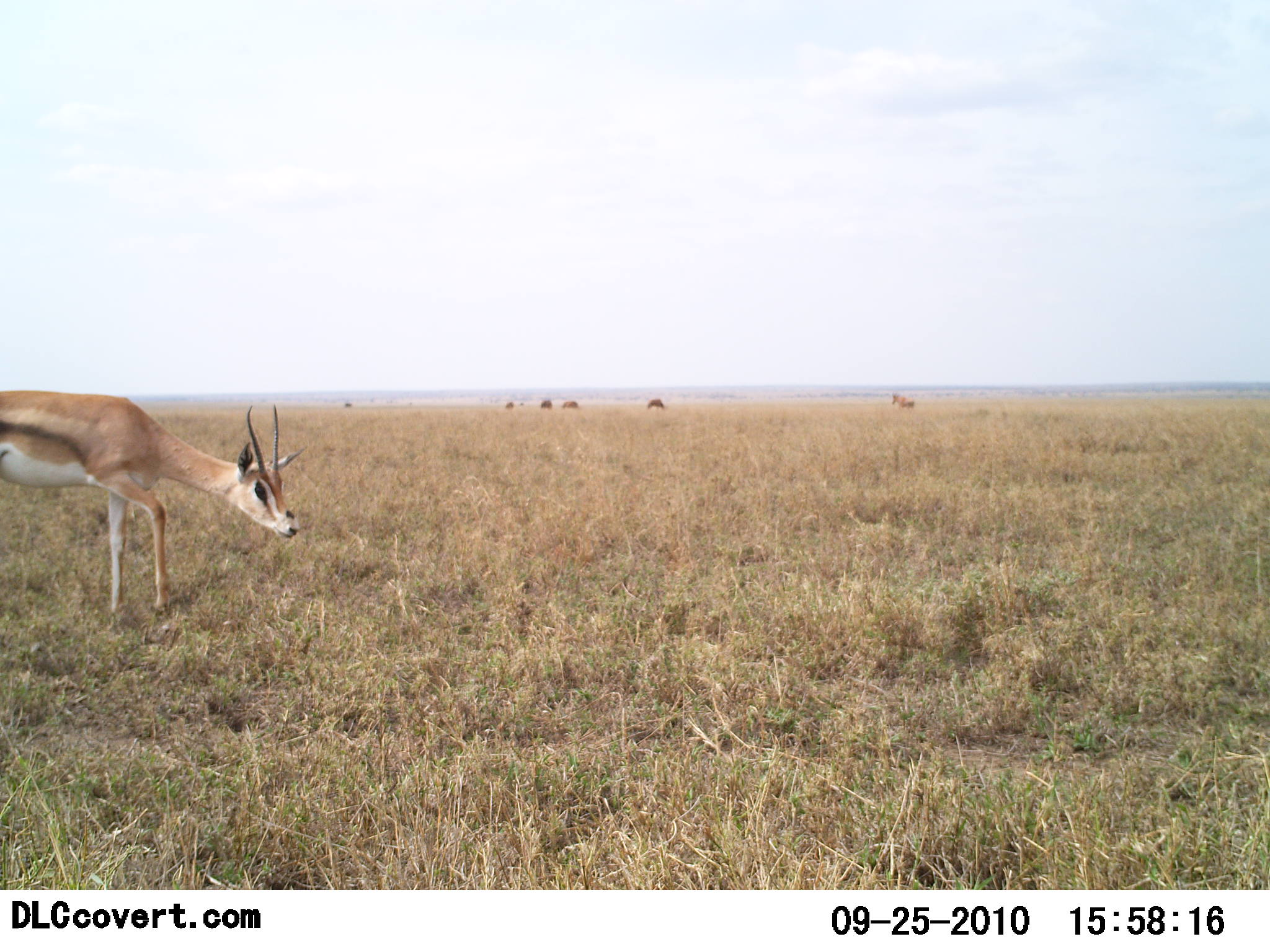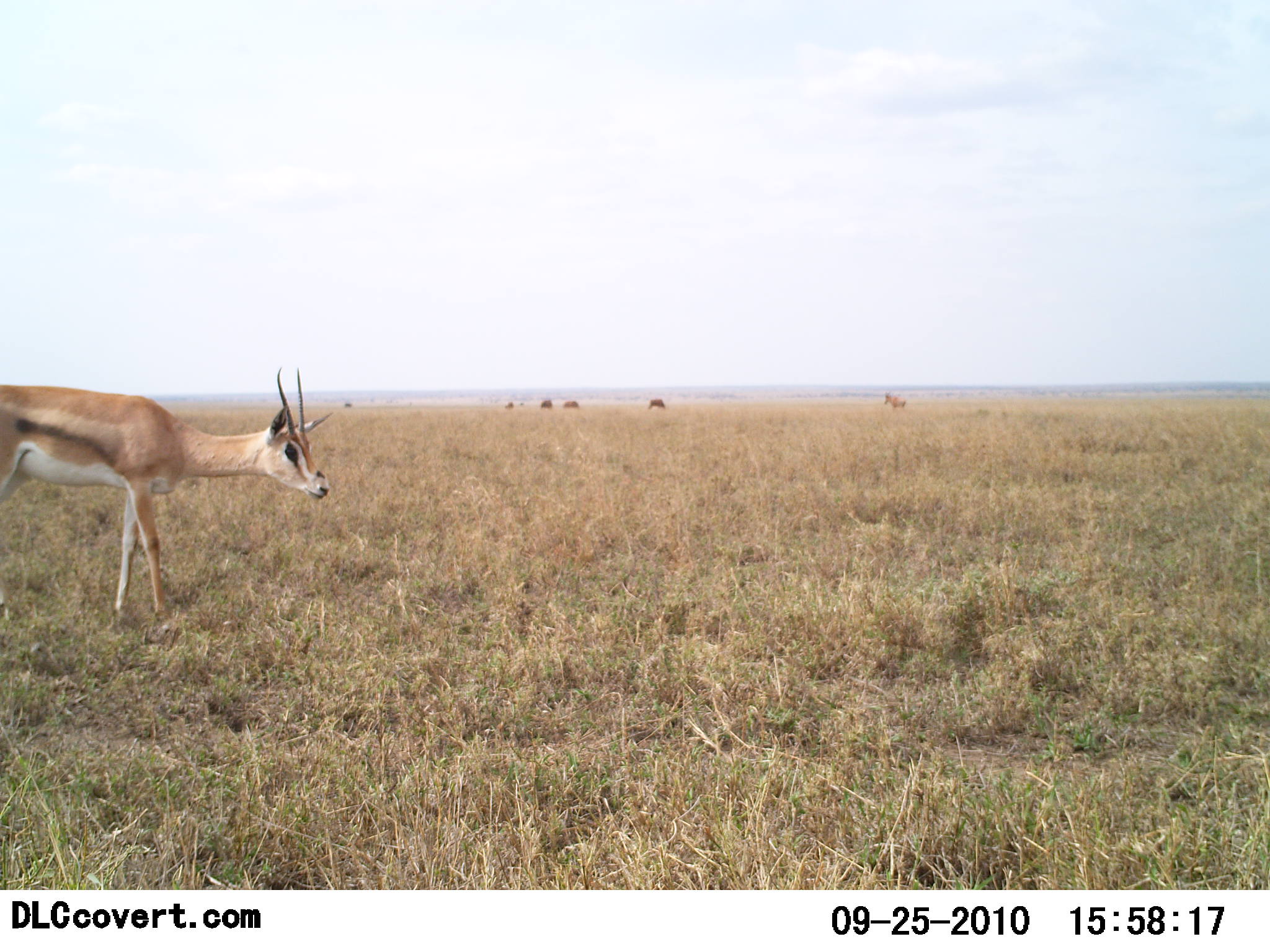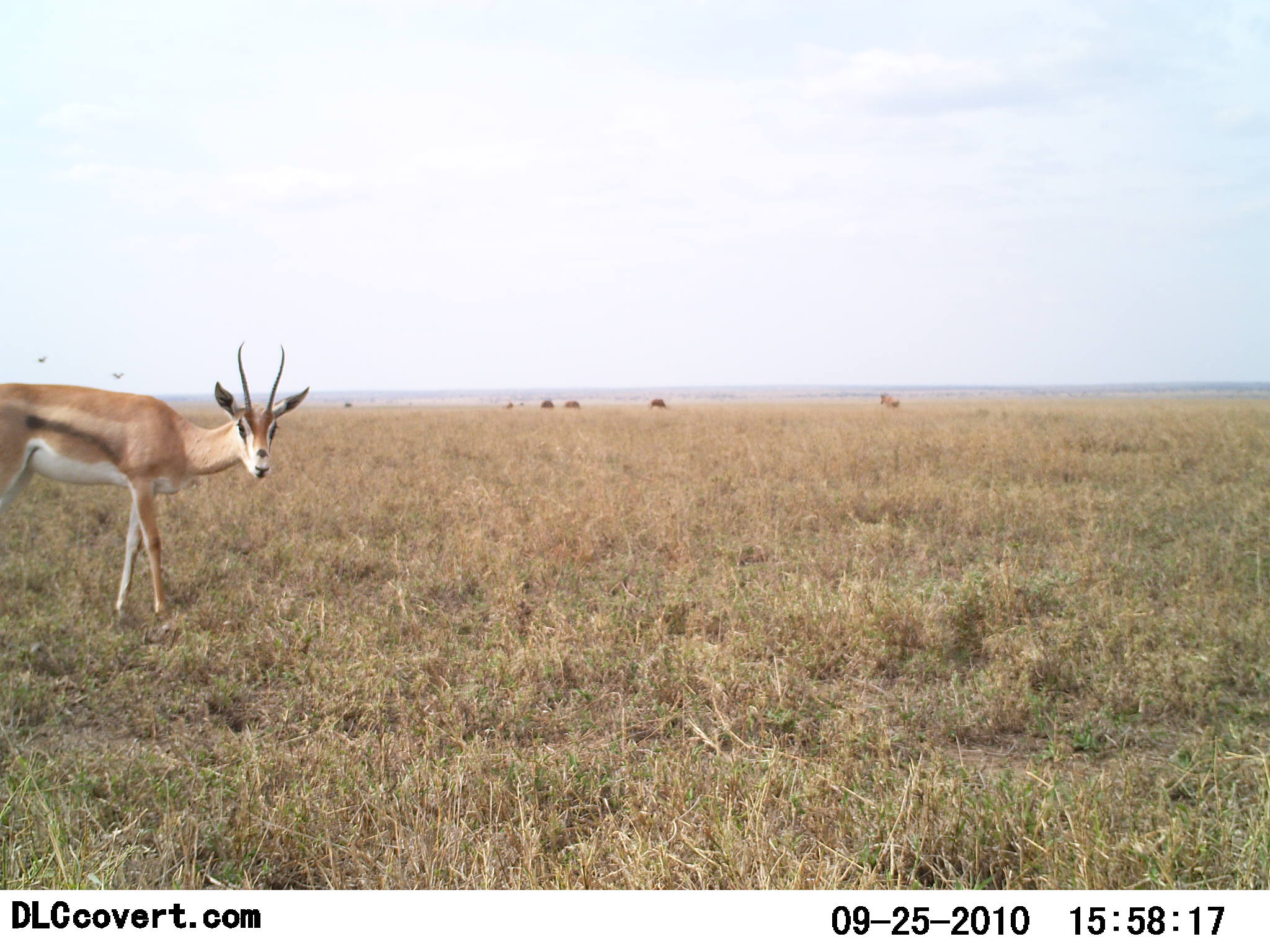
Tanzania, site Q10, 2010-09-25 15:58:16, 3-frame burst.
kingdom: Animalia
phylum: Chordata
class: Mammalia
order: Artiodactyla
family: Bovidae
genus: Nanger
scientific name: Nanger granti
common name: grant's gazelle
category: gazellegrants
Gazellegrants (grant's gazelle) (Nanger granti), count 1. Behavior (volunteer vote fractions): standing 78%, resting 0%, moving 9%, interacting 0%. Young present (vote fraction): 0%. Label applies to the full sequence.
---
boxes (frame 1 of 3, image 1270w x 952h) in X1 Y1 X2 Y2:
animal: 0 389 308 615; 891 392 916 409; 646 399 666 410; 560 400 579 409; 540 400 554 409; 505 402 514 409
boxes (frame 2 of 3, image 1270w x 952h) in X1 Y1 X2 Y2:
animal: 0 366 336 617; 883 390 906 411; 647 398 666 410; 564 400 580 409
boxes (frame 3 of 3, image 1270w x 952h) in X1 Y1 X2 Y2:
animal: 0 339 310 624; 879 391 900 408; 647 398 668 409; 540 399 555 408; 565 400 581 408